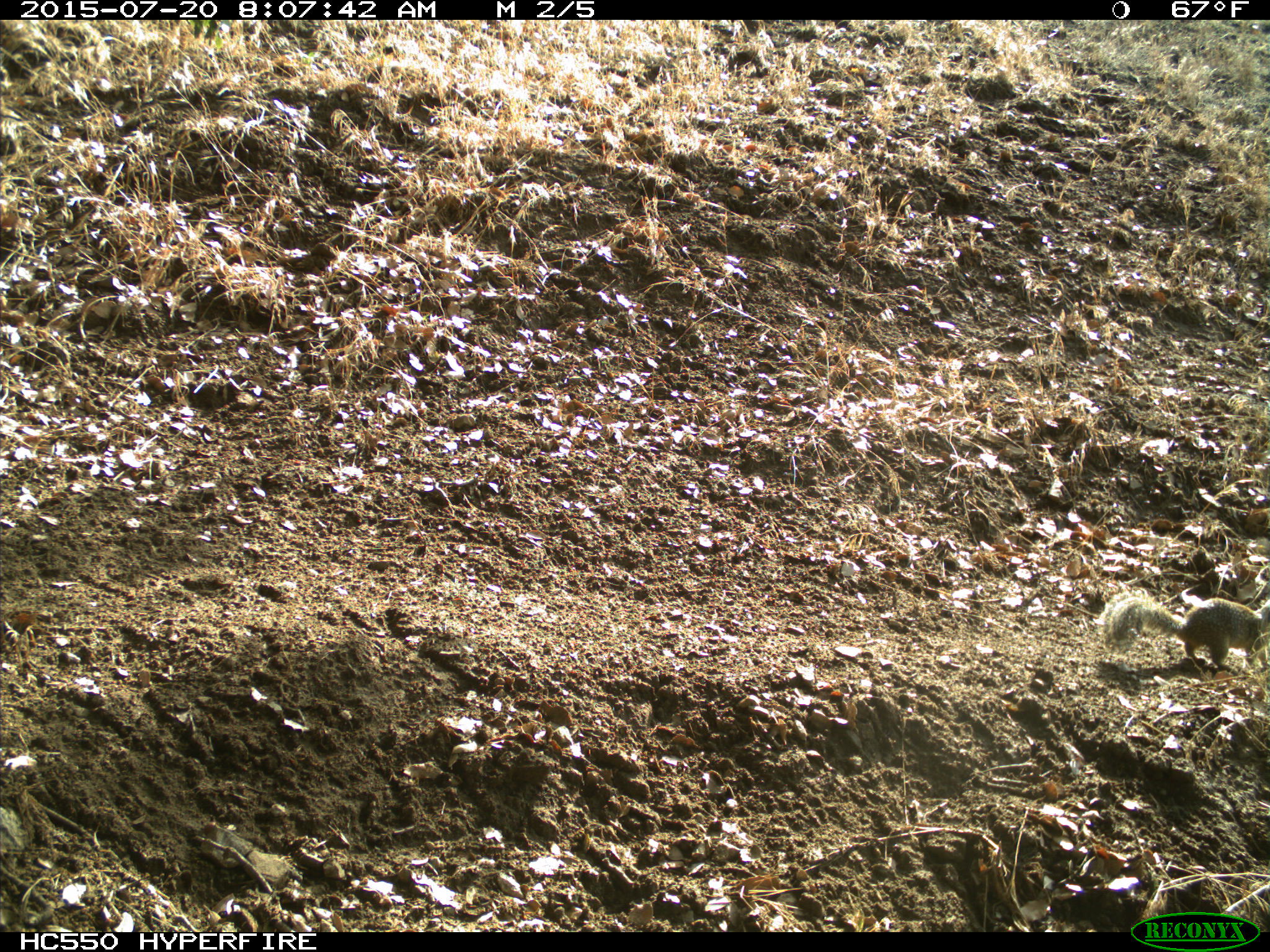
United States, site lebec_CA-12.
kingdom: Animalia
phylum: Chordata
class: Mammalia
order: Rodentia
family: Sciuridae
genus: Otospermophilus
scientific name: Otospermophilus beecheyi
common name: california ground squirrel